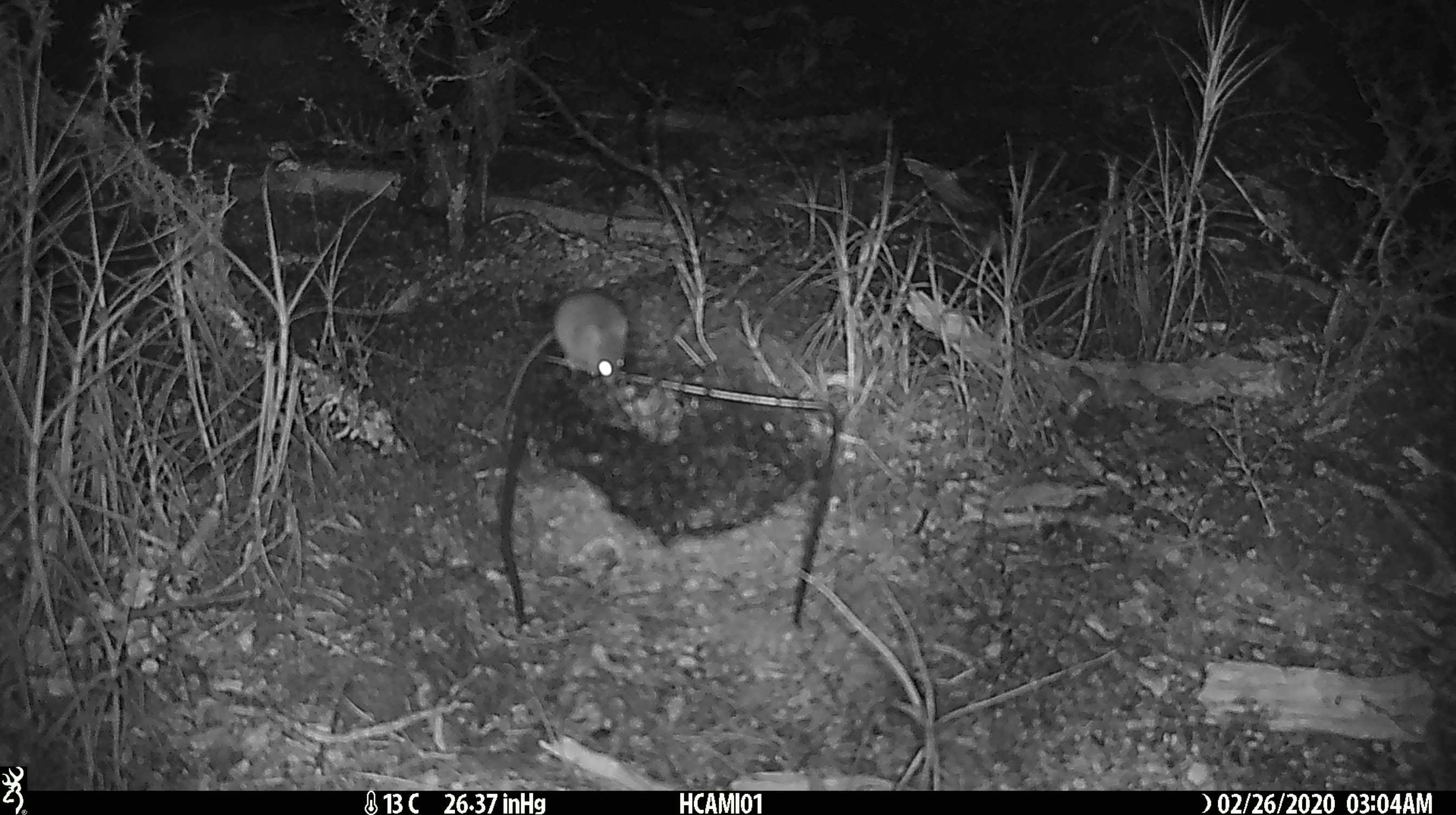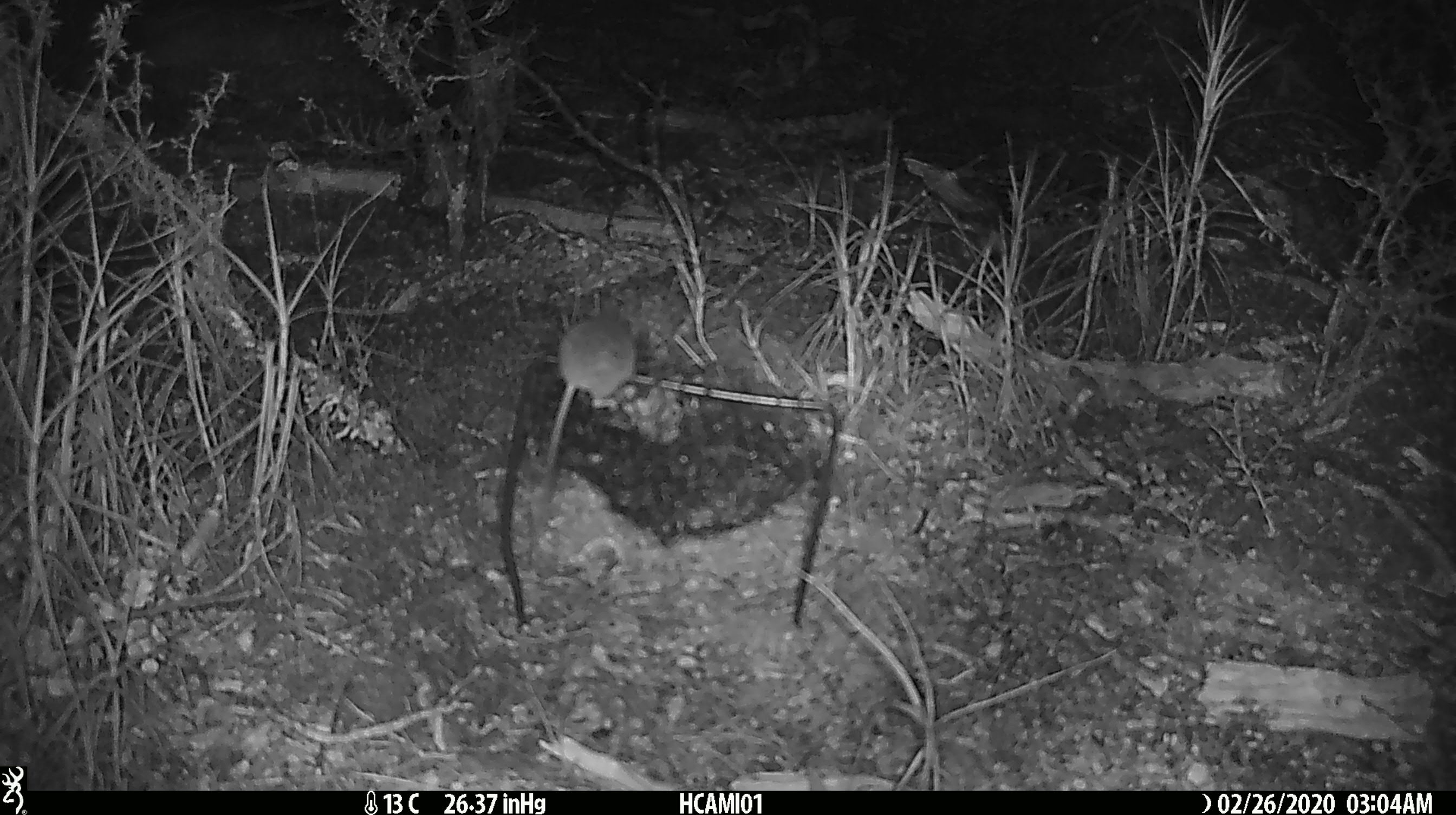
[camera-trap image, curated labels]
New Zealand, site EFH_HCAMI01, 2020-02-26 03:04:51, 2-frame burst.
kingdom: Animalia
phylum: Chordata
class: Mammalia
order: Rodentia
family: Muridae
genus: Mus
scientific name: Mus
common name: mouse